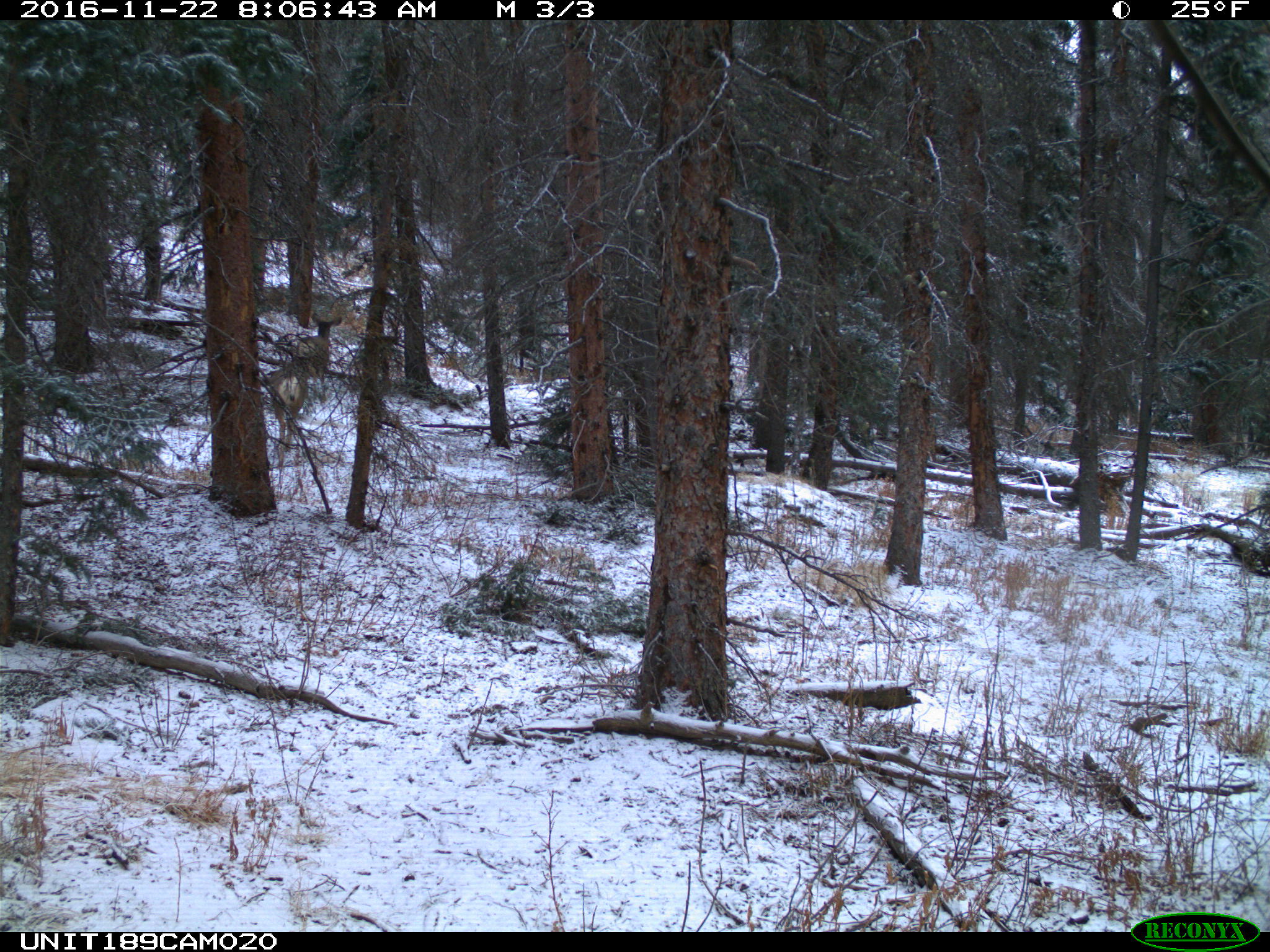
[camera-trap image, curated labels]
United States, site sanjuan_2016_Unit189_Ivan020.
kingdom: Animalia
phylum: Chordata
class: Mammalia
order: Artiodactyla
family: Cervidae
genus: Odocoileus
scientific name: Odocoileus hemionus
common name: mule deer